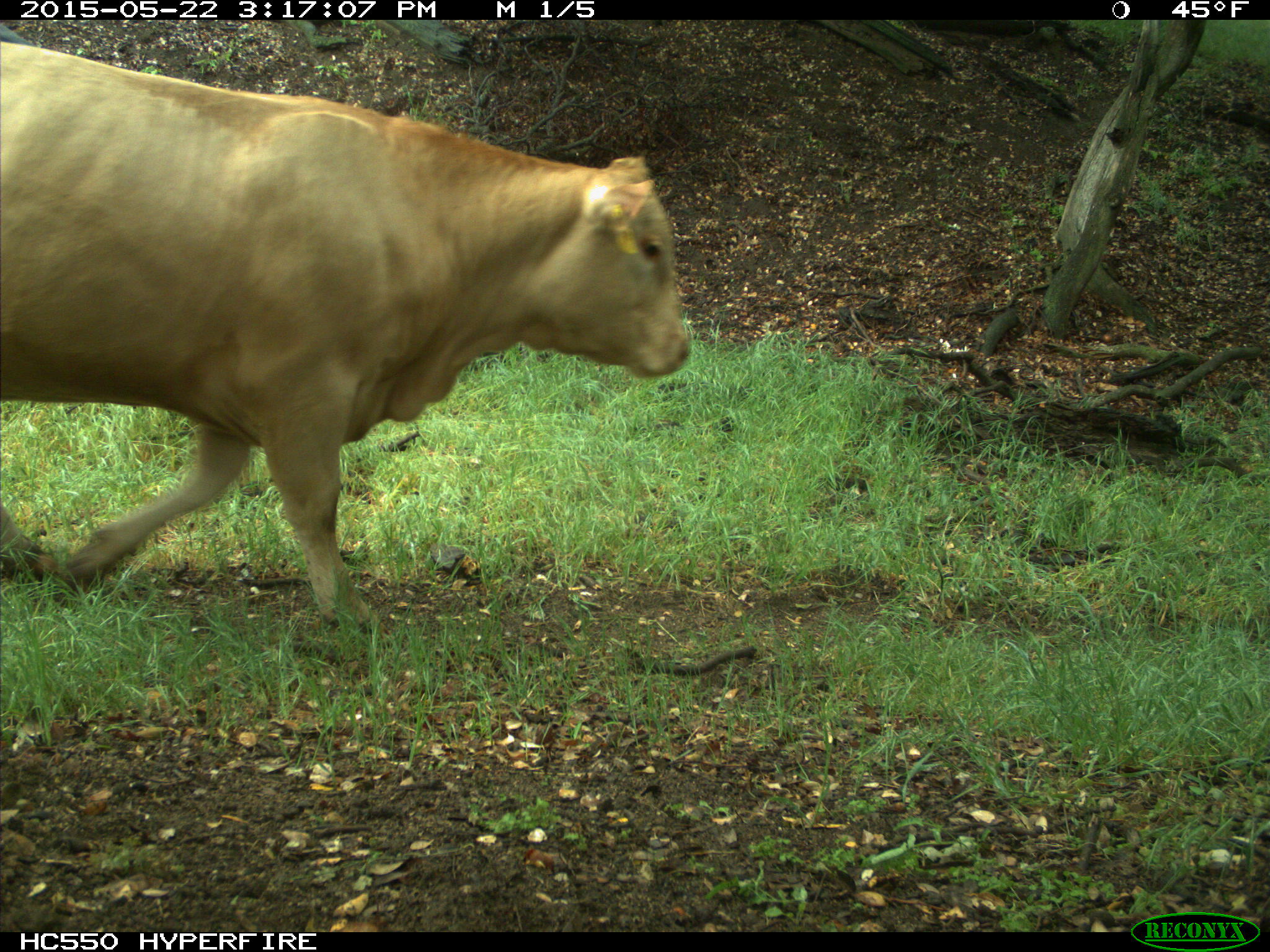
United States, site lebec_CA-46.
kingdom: Animalia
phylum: Chordata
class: Mammalia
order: Artiodactyla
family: Bovidae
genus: Bos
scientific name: Bos taurus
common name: domestic cow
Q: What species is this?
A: Bos taurus (domestic cow).